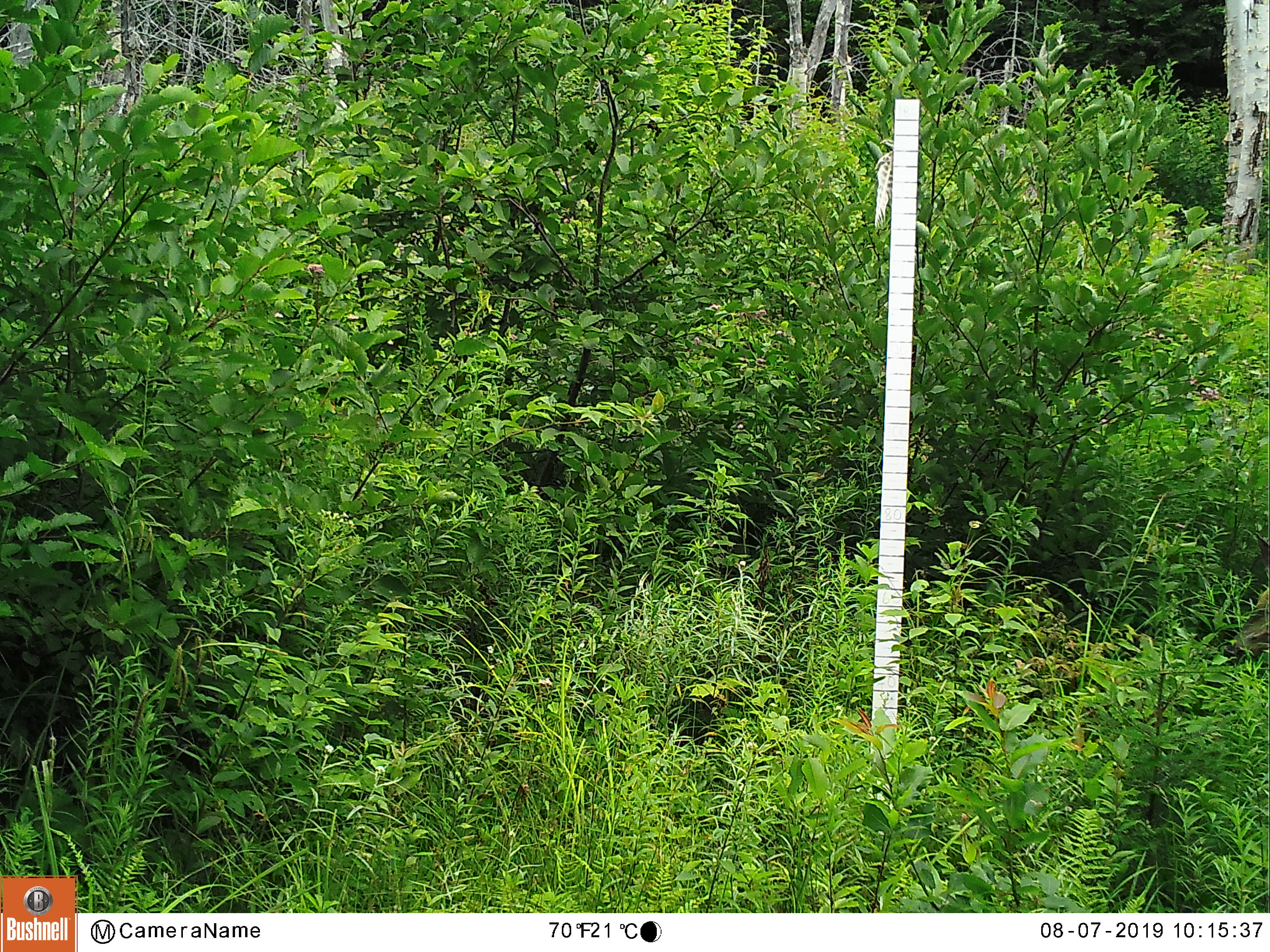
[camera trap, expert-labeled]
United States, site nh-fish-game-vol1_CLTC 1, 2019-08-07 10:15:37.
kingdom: Animalia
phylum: Chordata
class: Mammalia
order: Artiodactyla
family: Cervidae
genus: Odocoileus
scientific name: Odocoileus virginianus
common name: white-tailed deer